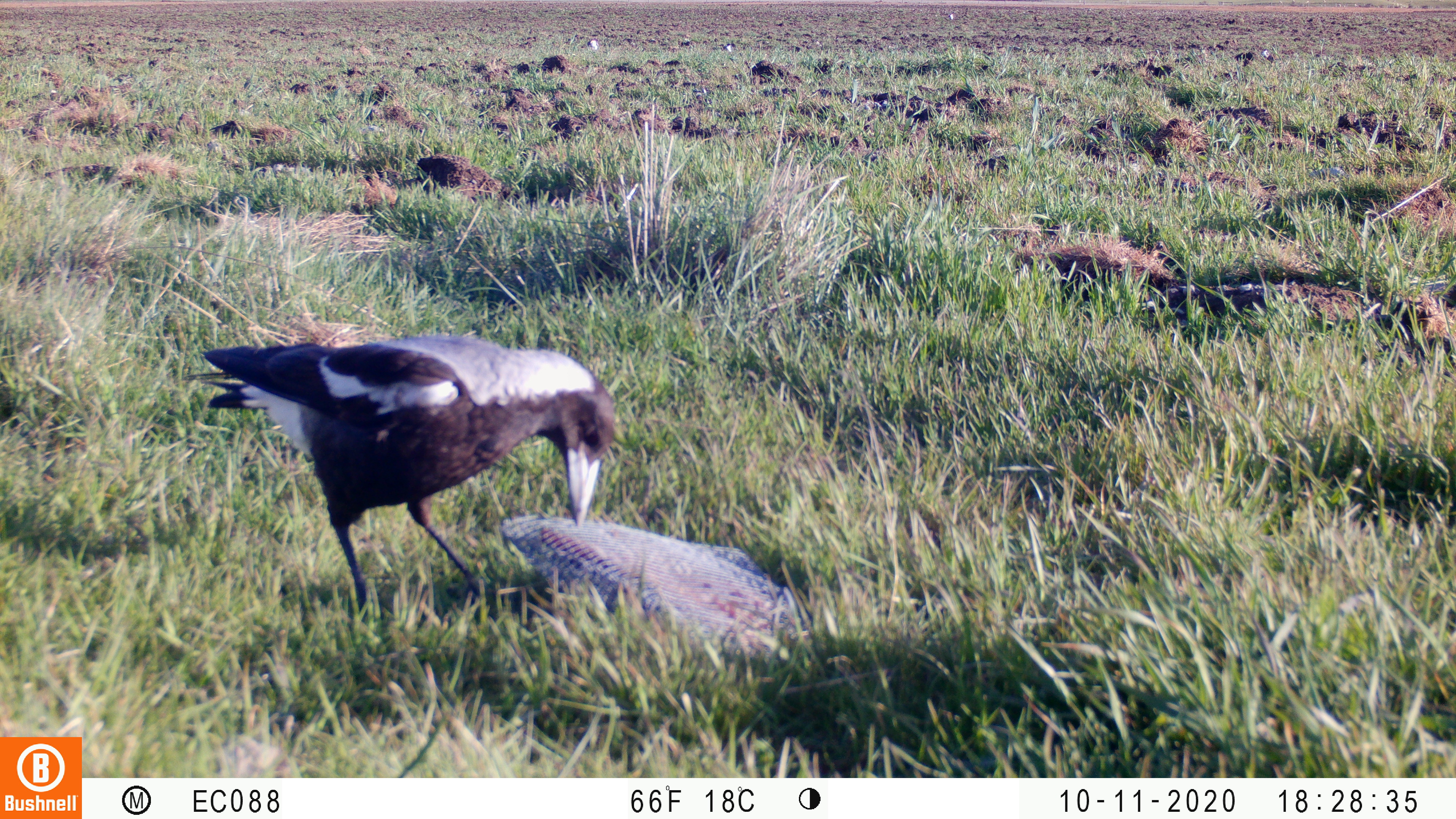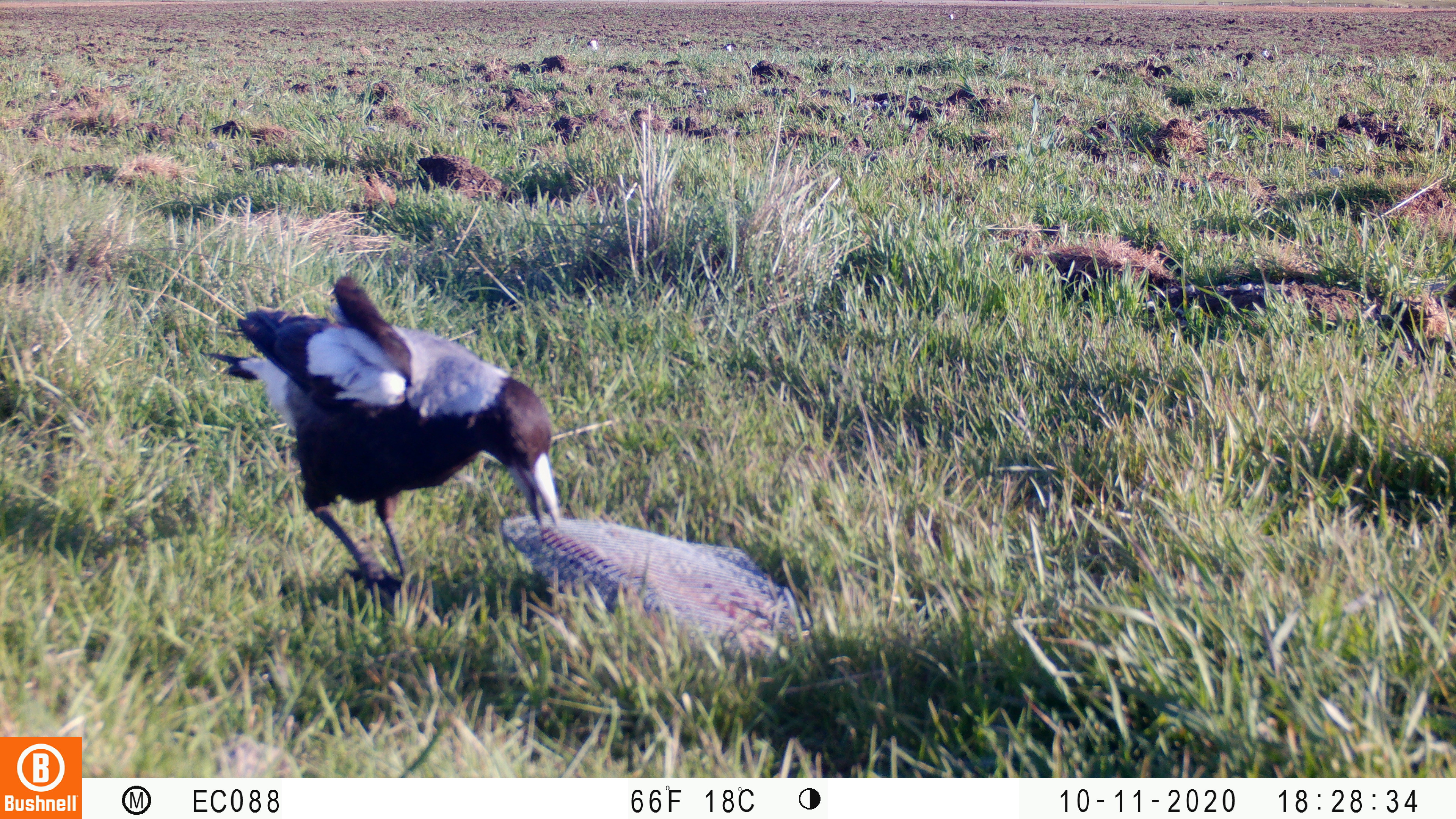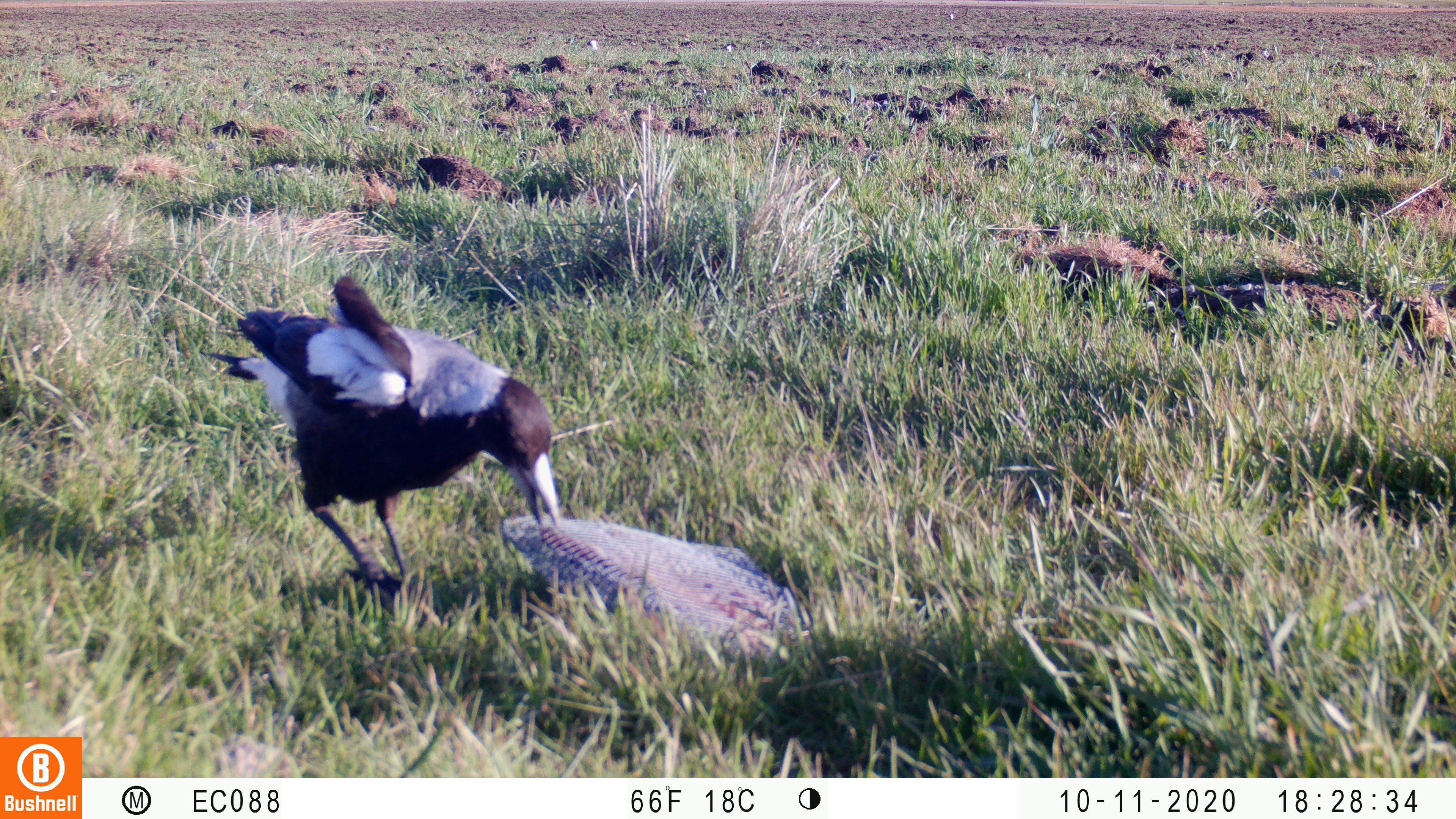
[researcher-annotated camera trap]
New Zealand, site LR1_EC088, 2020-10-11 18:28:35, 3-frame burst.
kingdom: Animalia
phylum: Chordata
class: Aves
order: Passeriformes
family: Artamidae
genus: Gymnorhina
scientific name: Gymnorhina tibicen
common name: australian magpie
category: magpie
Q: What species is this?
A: Magpie (australian magpie) (Gymnorhina tibicen).